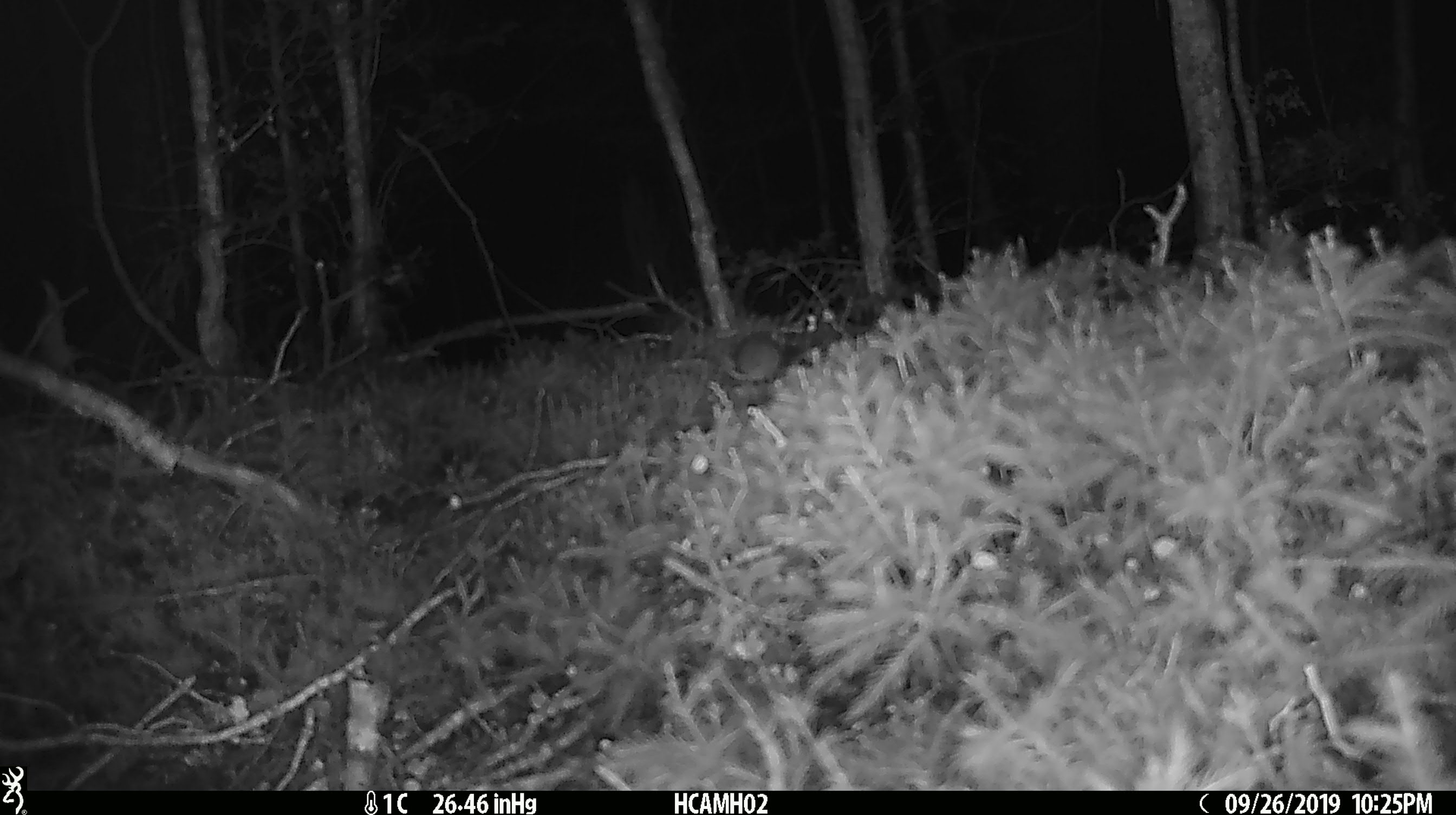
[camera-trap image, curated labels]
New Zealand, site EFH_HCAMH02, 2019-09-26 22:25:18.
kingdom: Animalia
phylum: Chordata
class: Mammalia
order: Rodentia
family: Muridae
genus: Mus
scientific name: Mus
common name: mouse